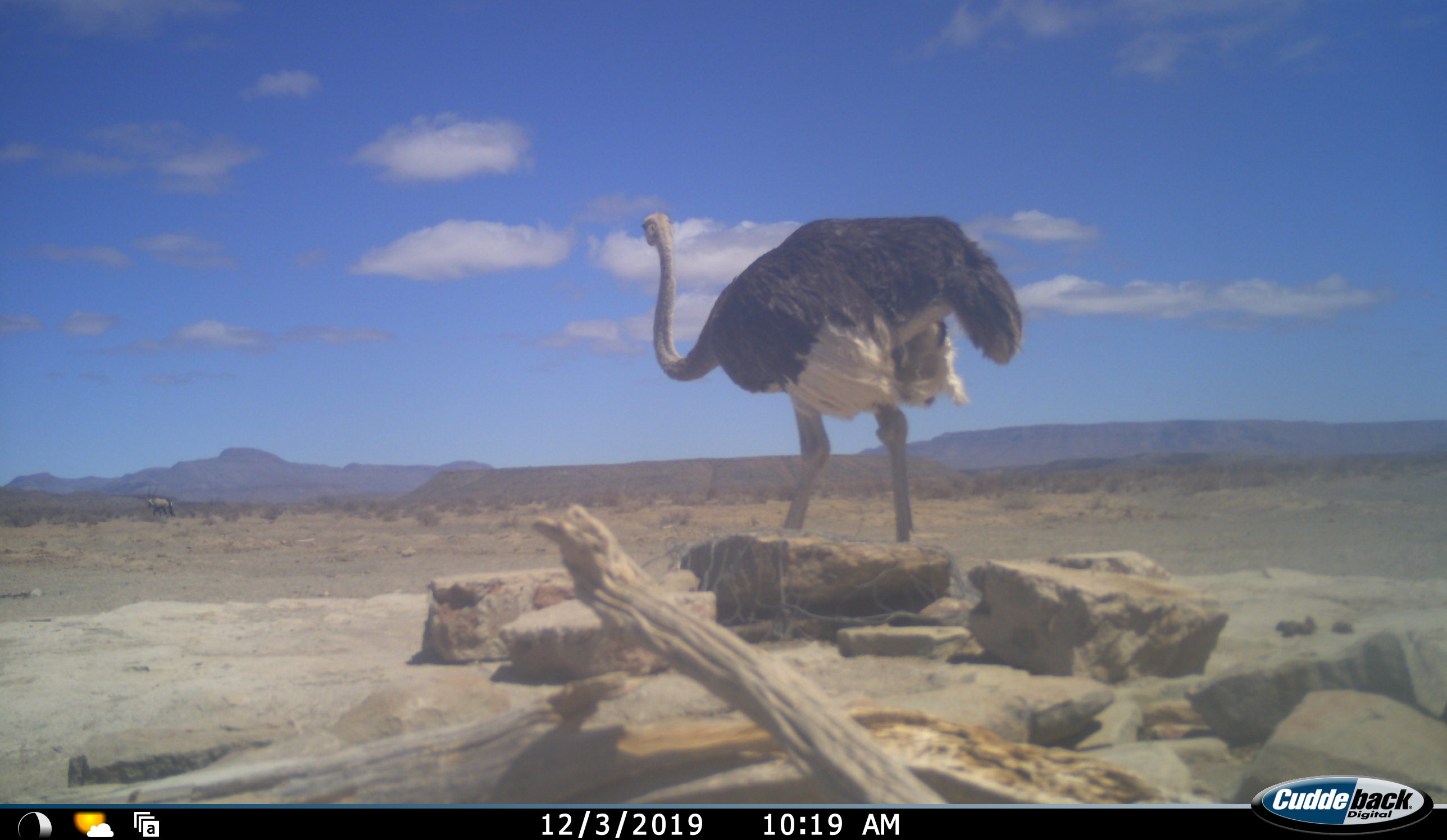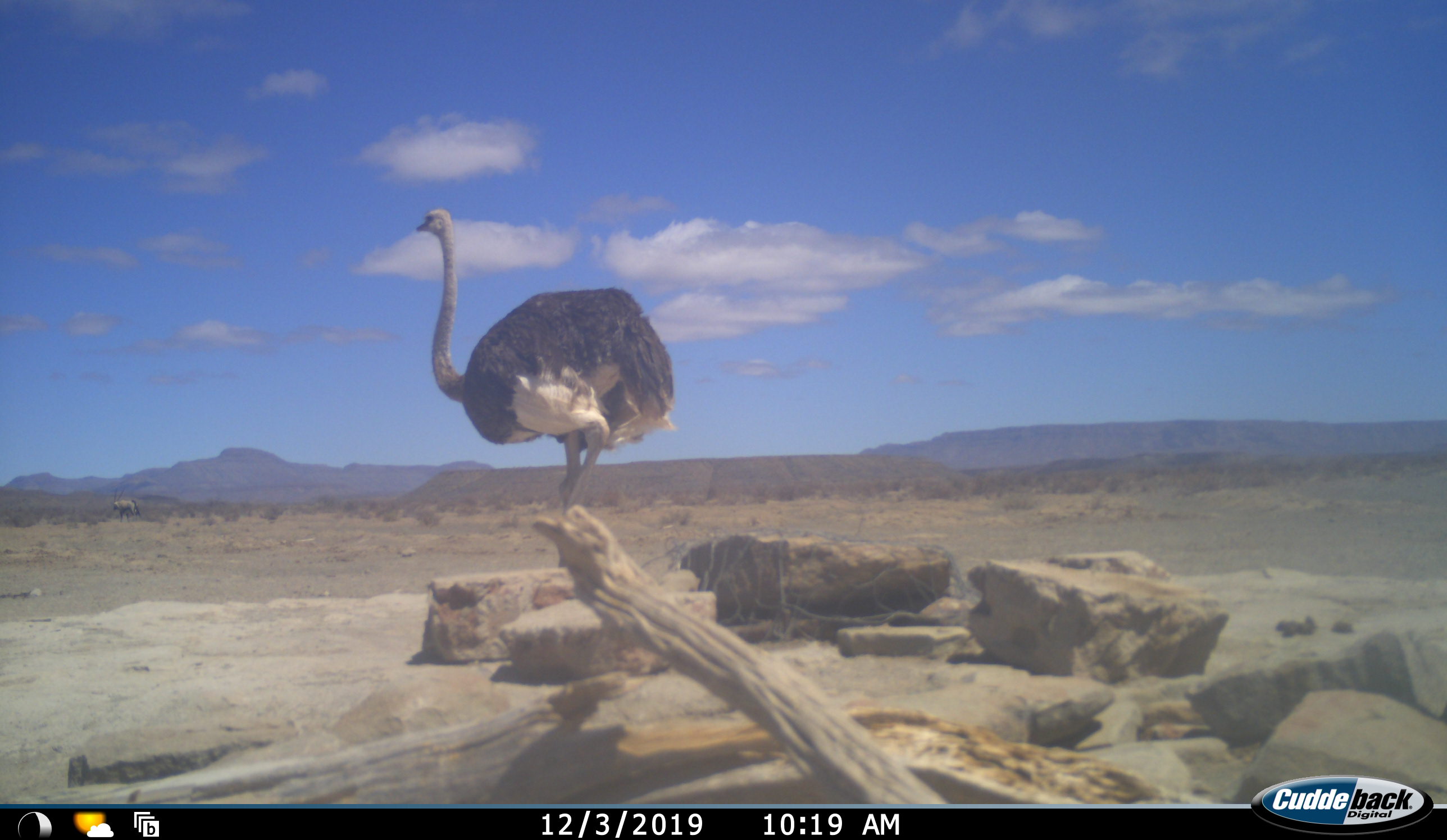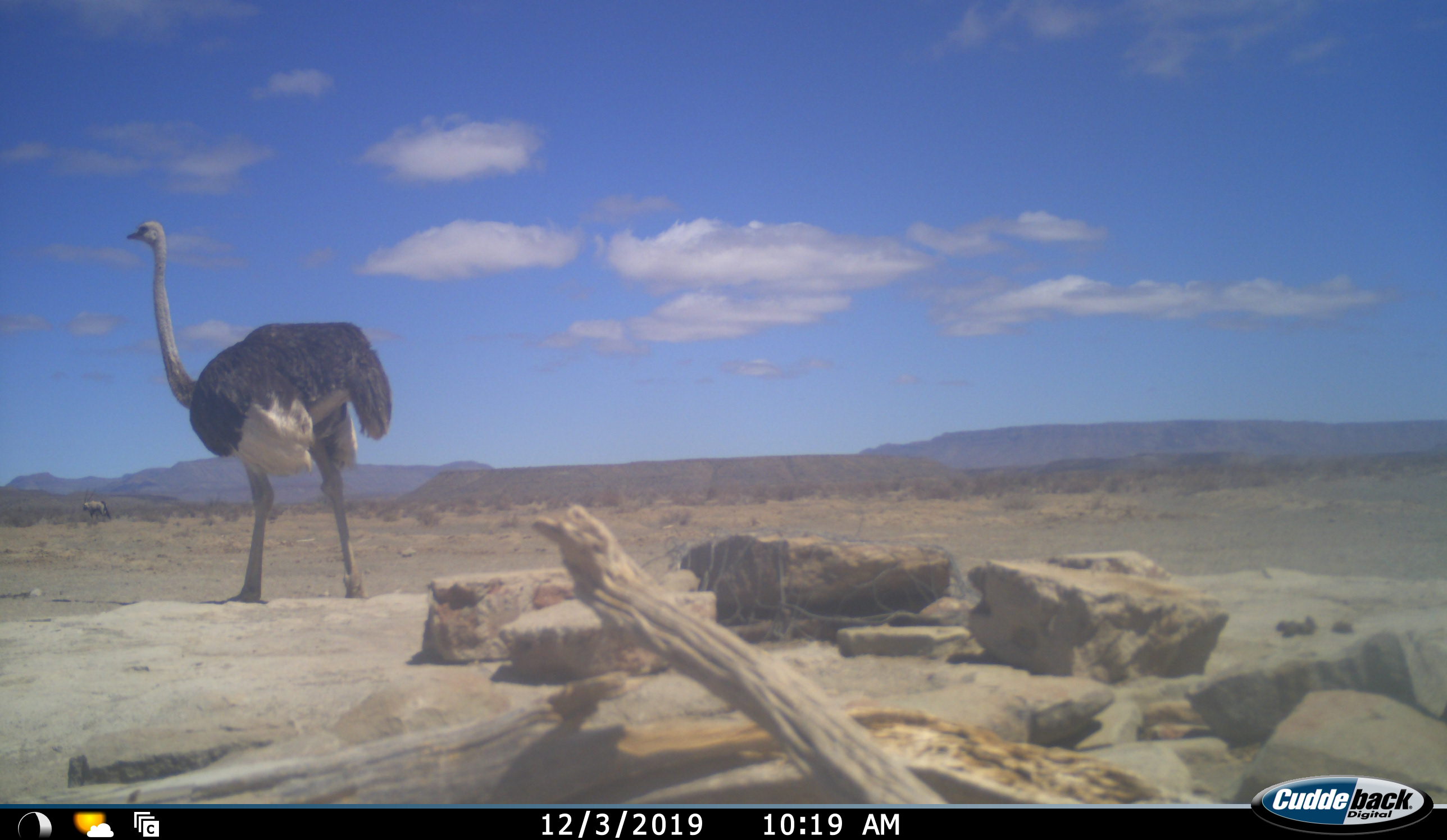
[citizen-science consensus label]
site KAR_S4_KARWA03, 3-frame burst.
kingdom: Animalia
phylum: Chordata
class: Aves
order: Struthioniformes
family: Struthionidae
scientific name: Struthionidae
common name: ostrich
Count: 1.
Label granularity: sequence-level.